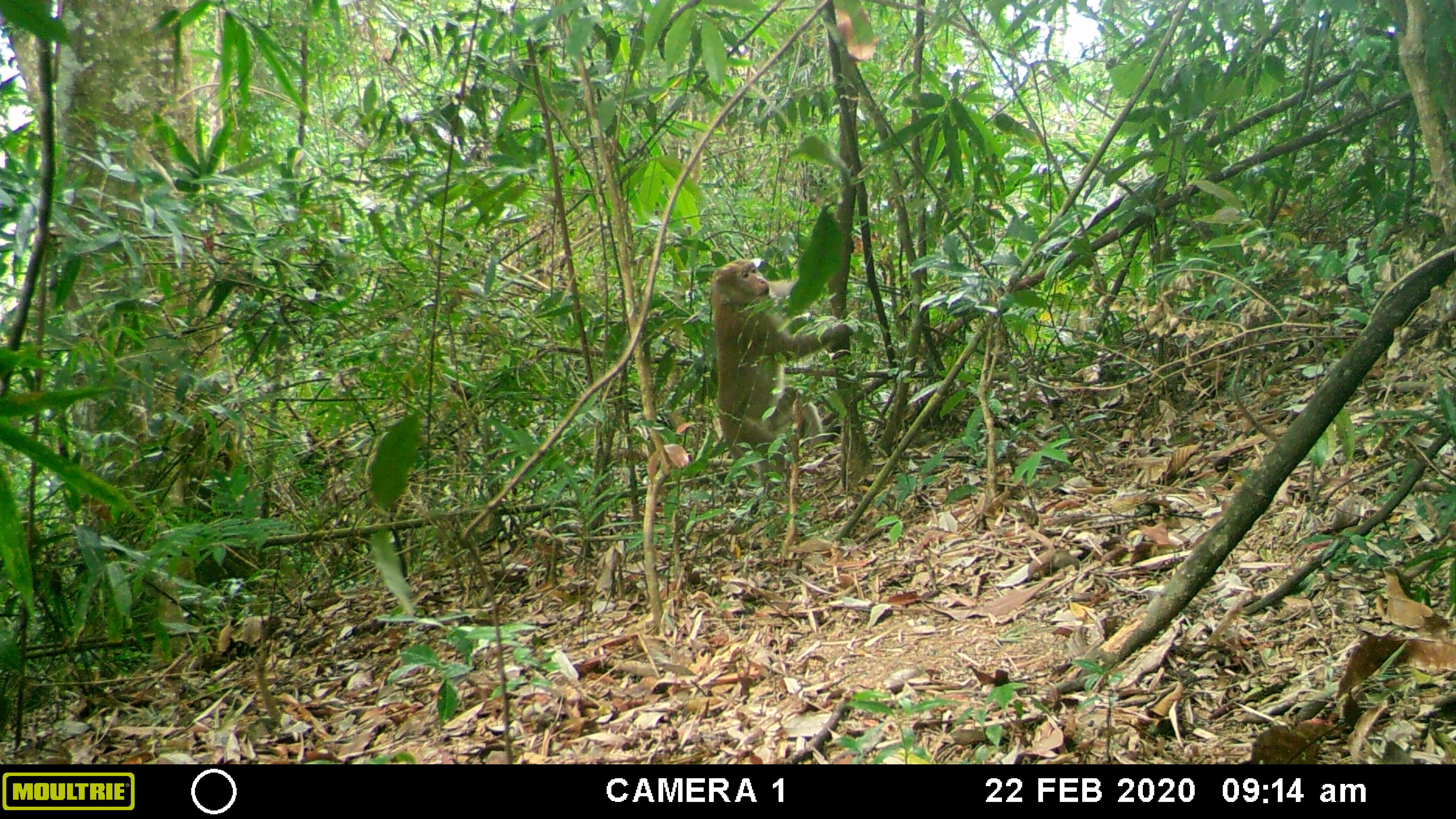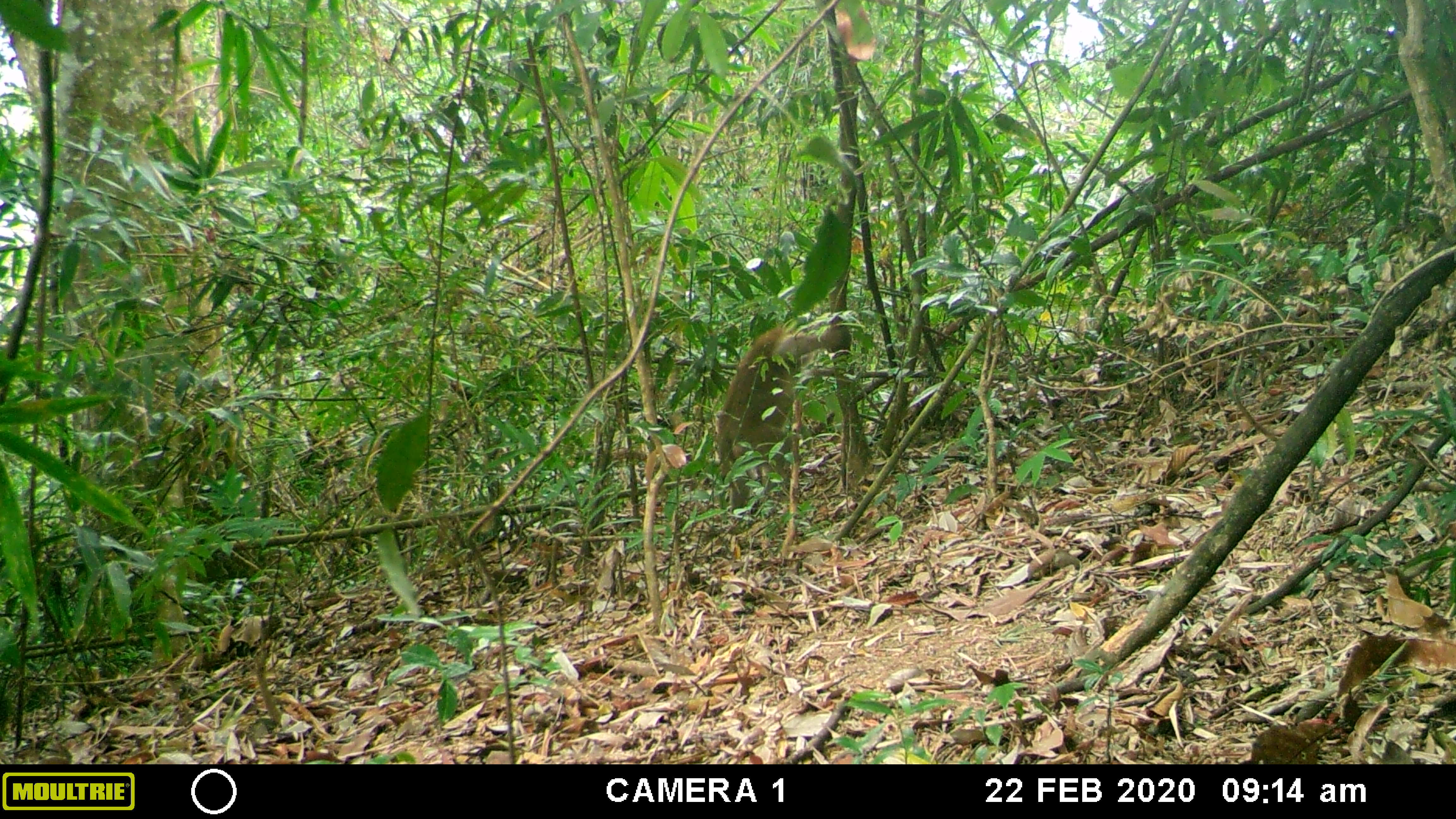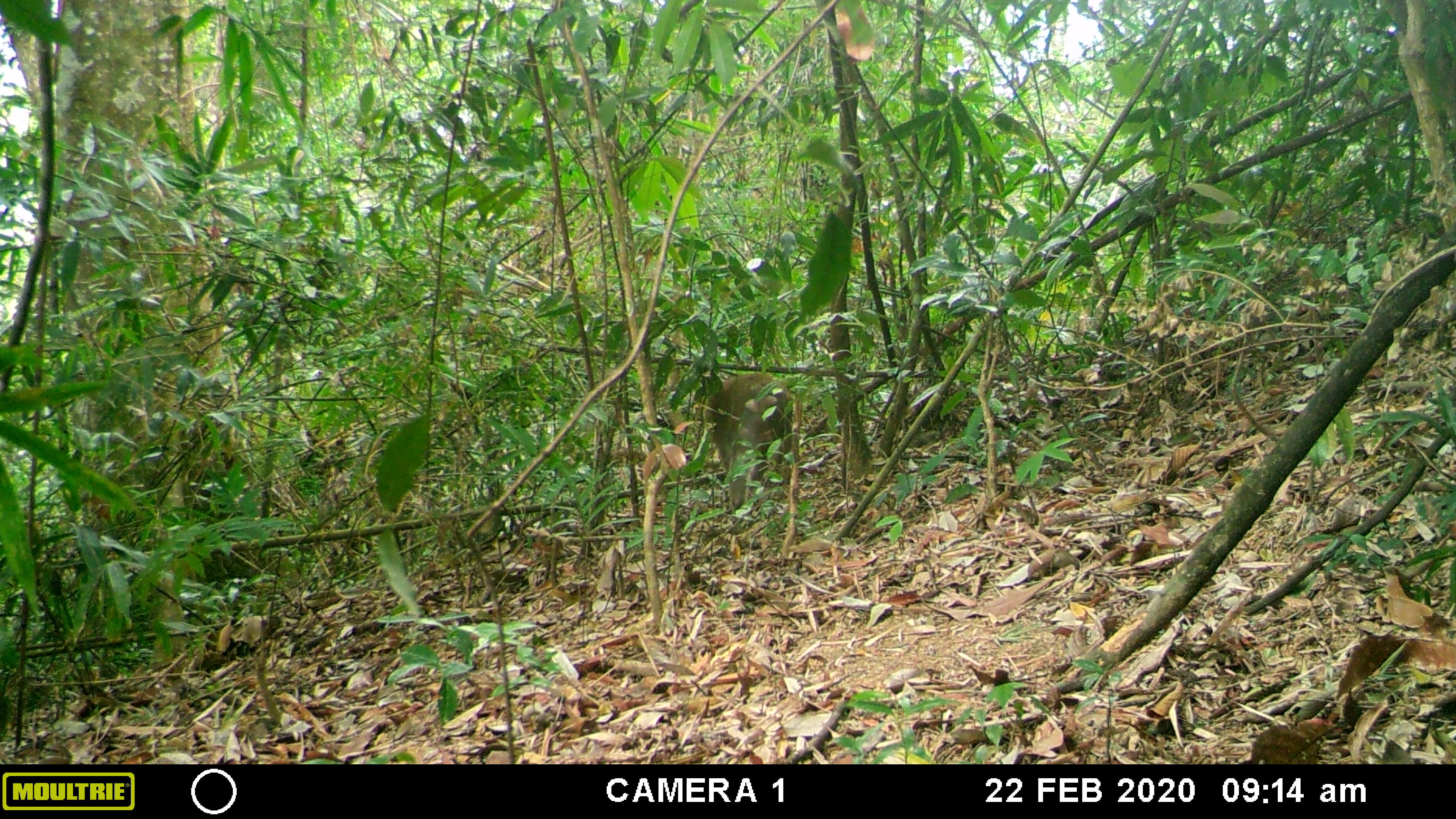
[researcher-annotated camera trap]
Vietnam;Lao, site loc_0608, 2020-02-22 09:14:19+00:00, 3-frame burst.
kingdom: Animalia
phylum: Chordata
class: Mammalia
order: Primates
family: Cercopithecidae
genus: Macaca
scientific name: Macaca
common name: macaques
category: assam or rhesus macaque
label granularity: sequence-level